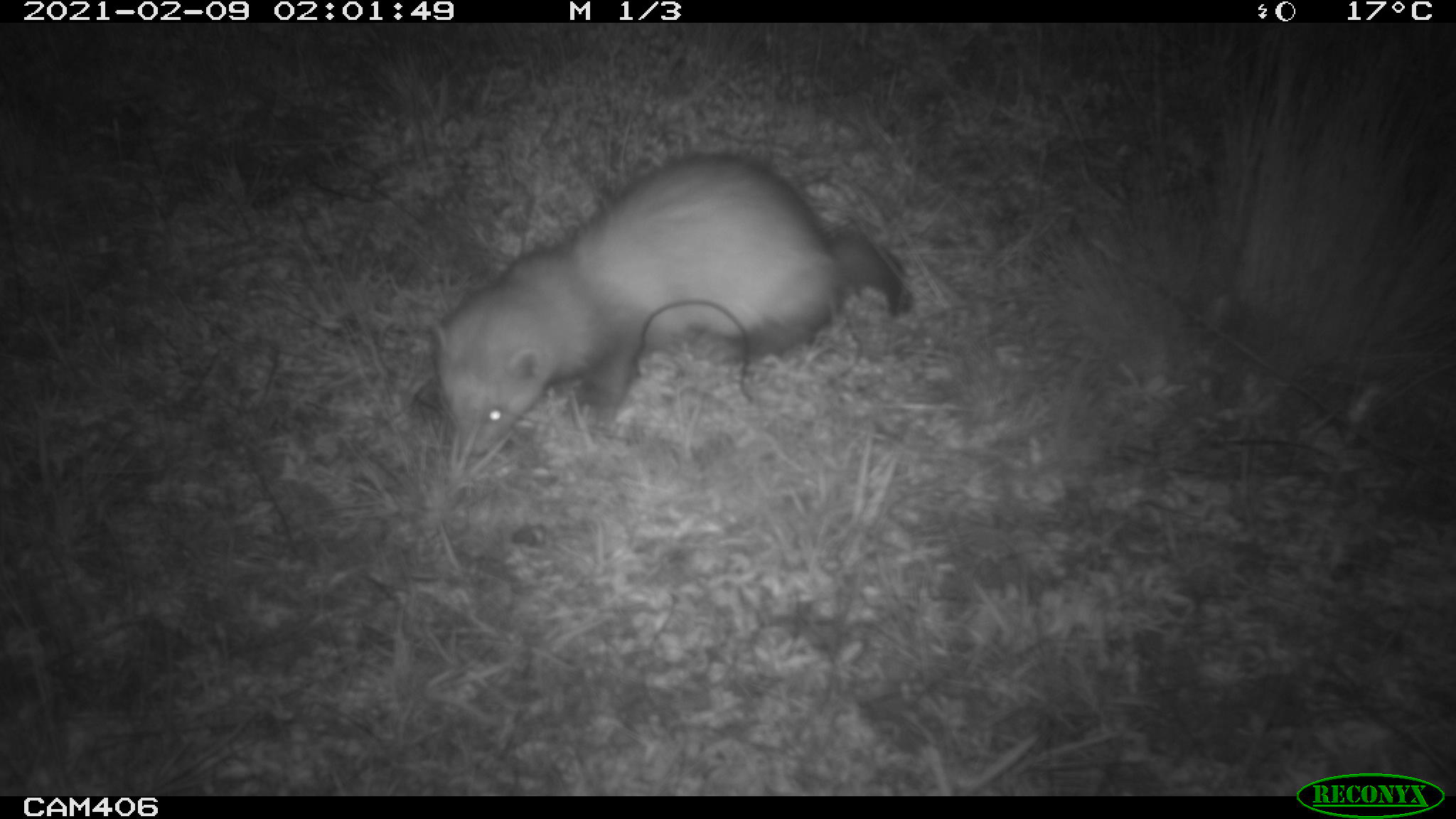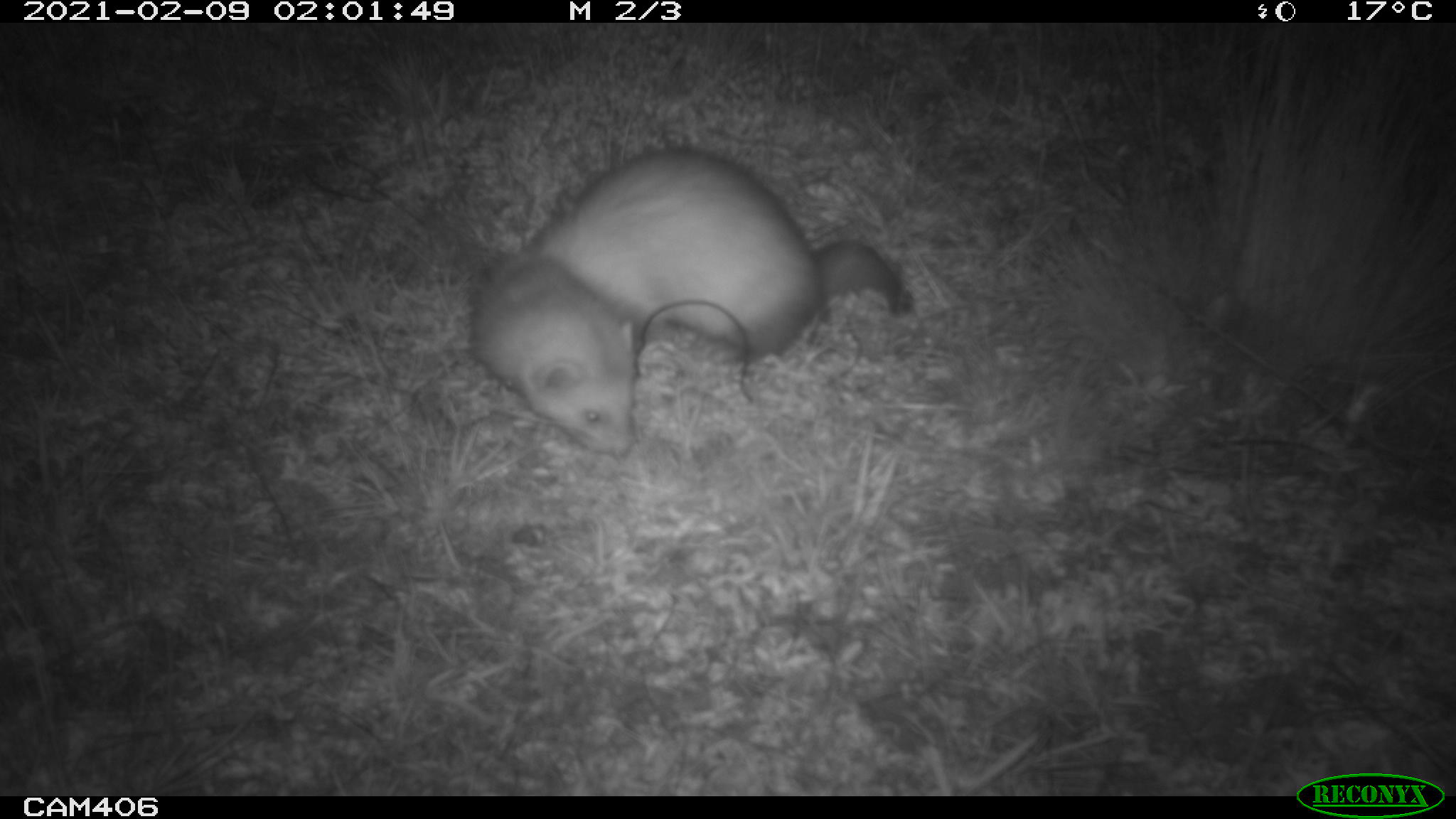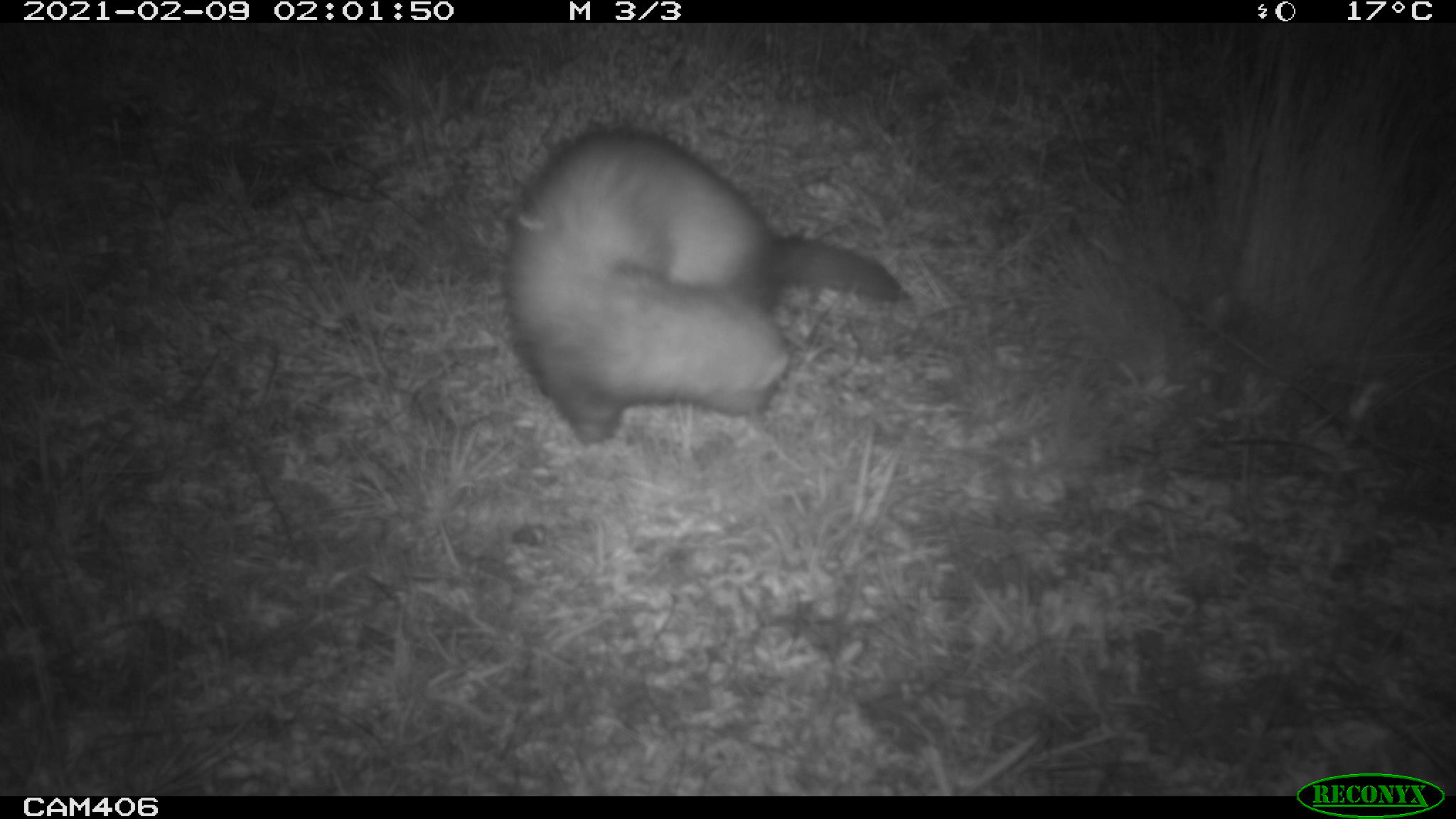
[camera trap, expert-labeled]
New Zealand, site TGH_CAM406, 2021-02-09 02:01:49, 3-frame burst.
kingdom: Animalia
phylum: Chordata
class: Mammalia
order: Carnivora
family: Mustelidae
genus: Mustela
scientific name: Mustela furo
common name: ferret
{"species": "ferret (Mustela furo)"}